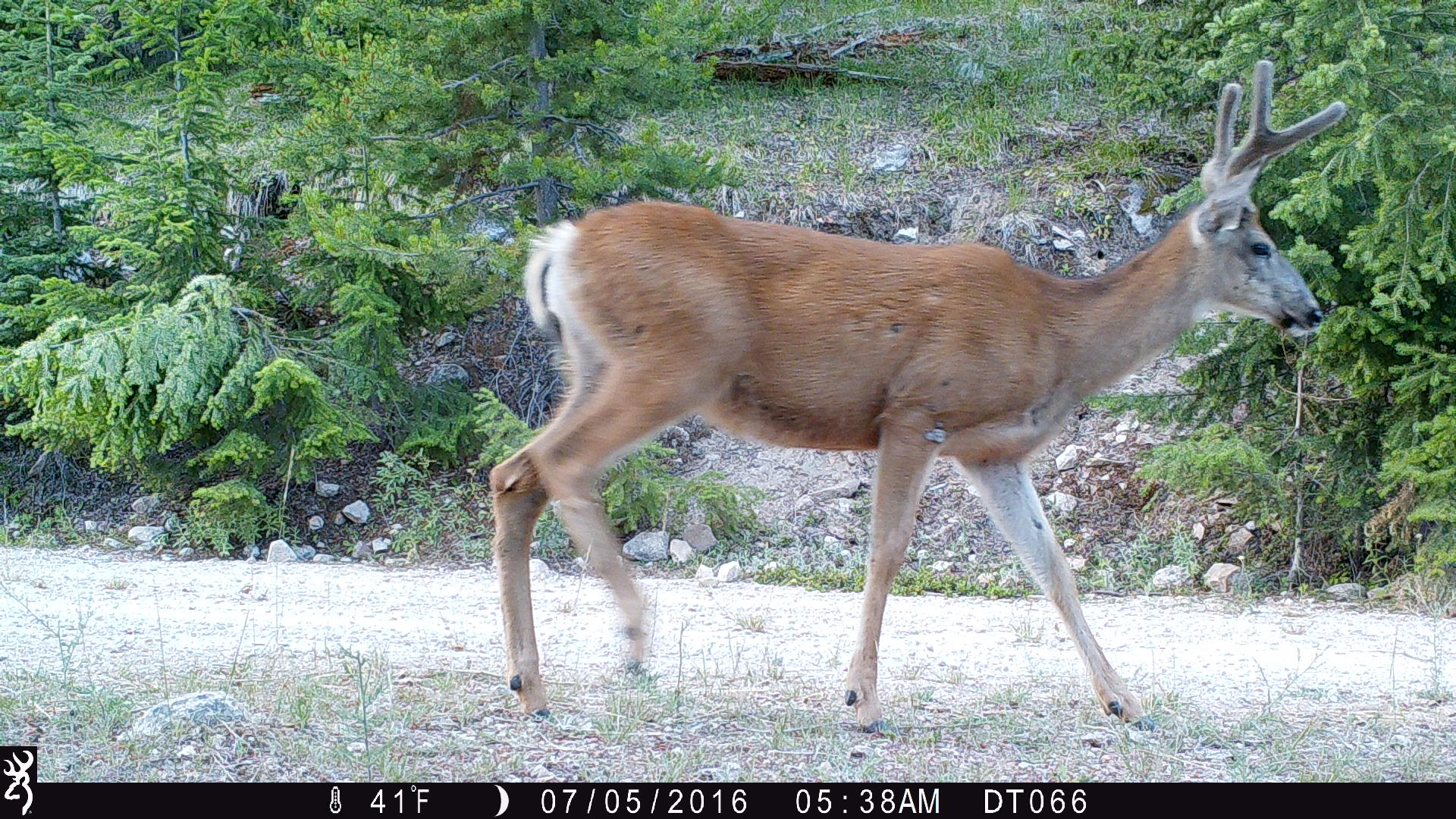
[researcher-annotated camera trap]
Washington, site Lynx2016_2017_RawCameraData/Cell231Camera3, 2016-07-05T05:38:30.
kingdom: Animalia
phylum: Chordata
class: Mammalia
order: Artiodactyla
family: Cervidae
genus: Odocoileus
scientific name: Odocoileus hemionus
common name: mule deer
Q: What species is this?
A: Odocoileus hemionus (mule deer).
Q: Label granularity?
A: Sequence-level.